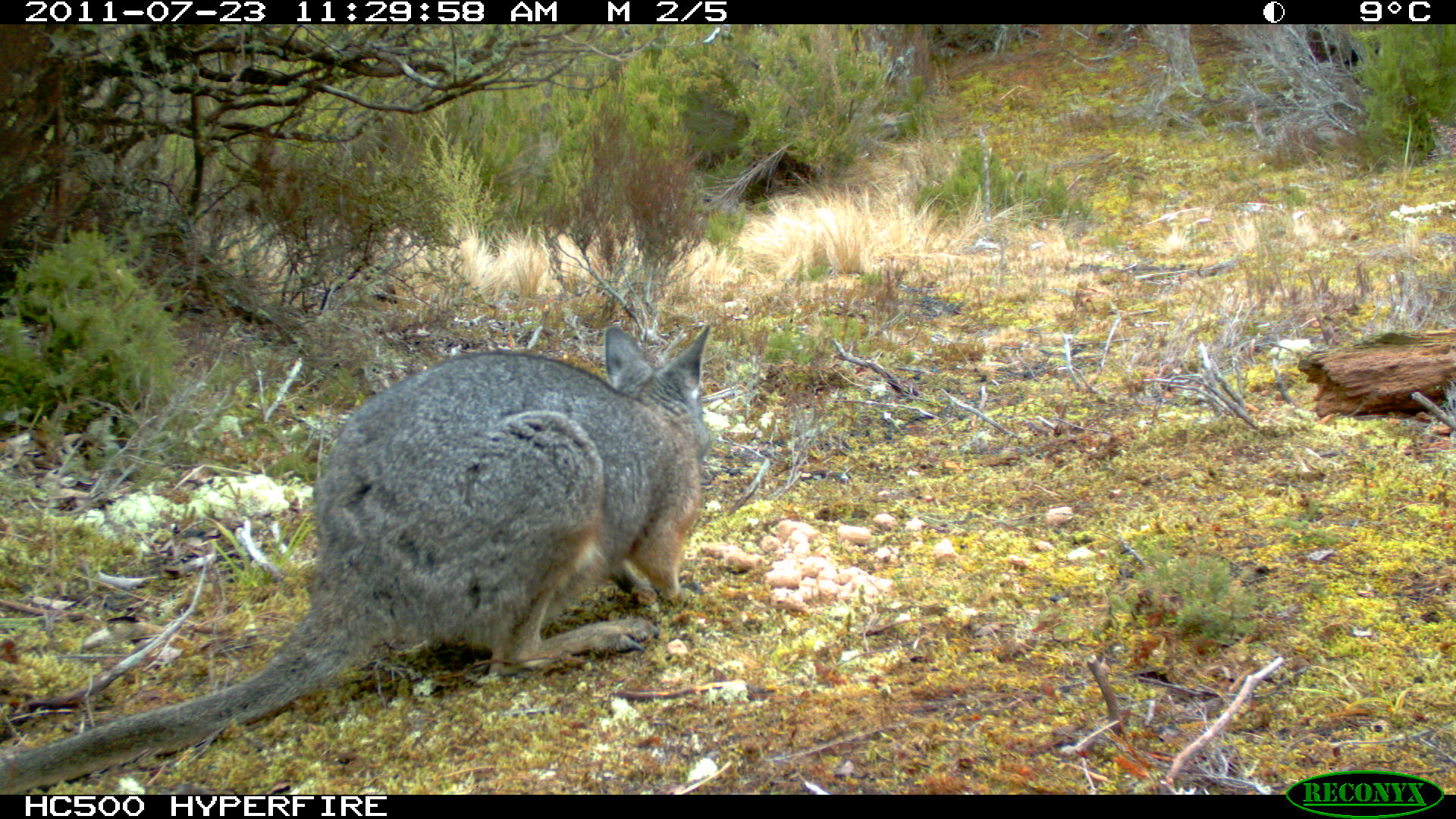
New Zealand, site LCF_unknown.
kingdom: Animalia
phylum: Chordata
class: Mammalia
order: Diprotodontia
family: Macropodidae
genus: Notamacropus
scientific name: Notamacropus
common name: wallaby